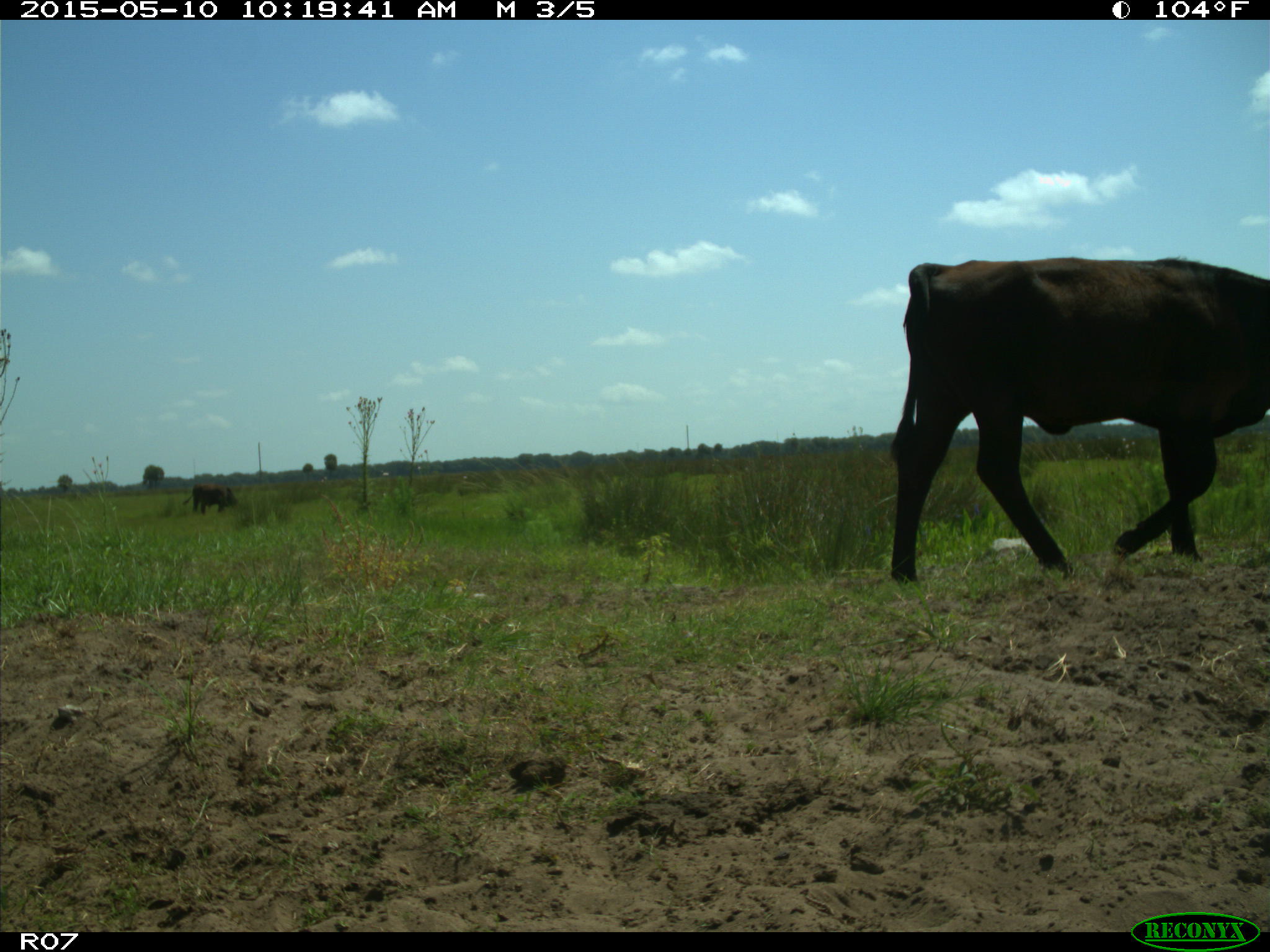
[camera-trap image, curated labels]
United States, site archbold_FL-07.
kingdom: Animalia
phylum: Chordata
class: Mammalia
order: Artiodactyla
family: Bovidae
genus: Bos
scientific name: Bos taurus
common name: domestic cow